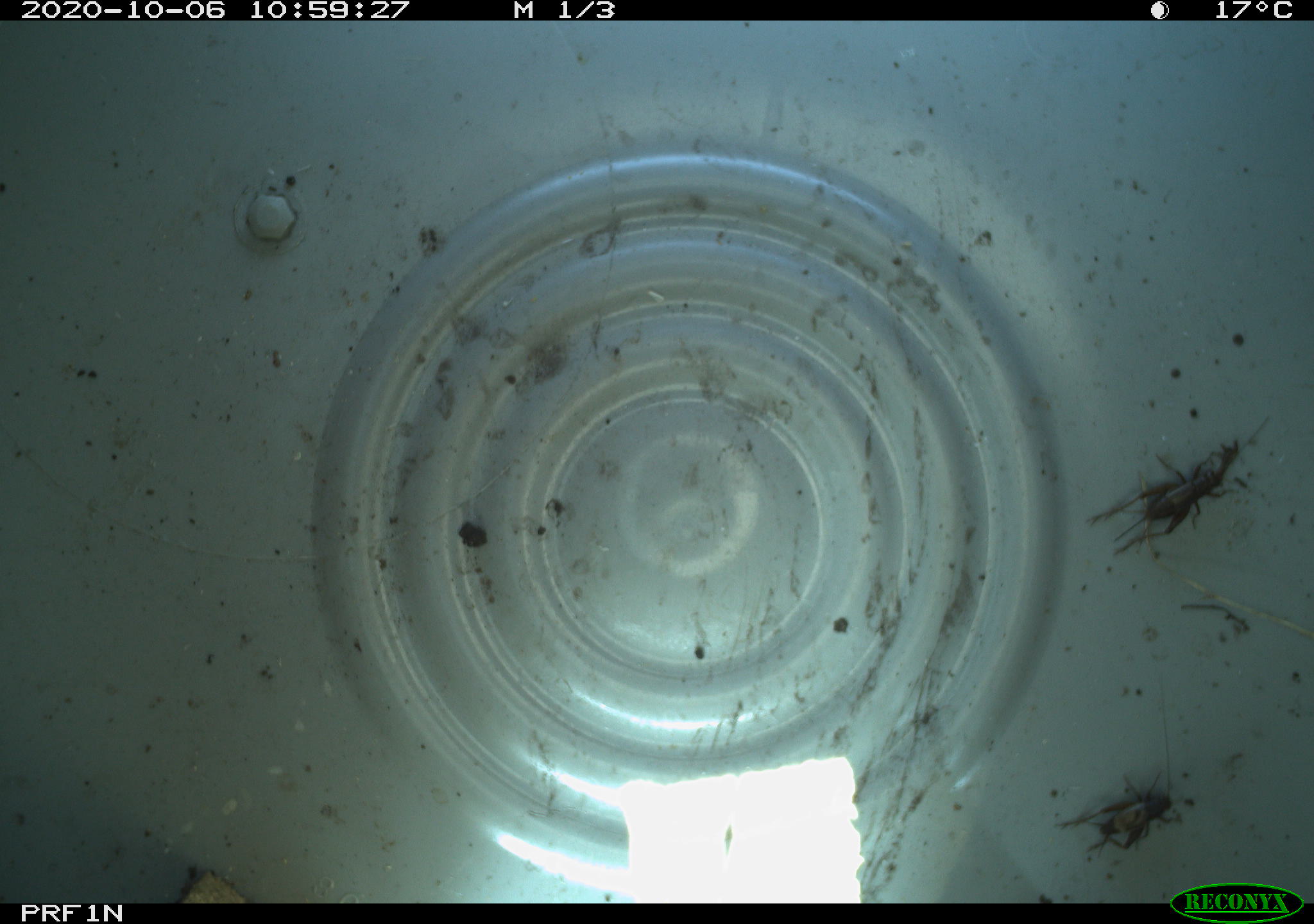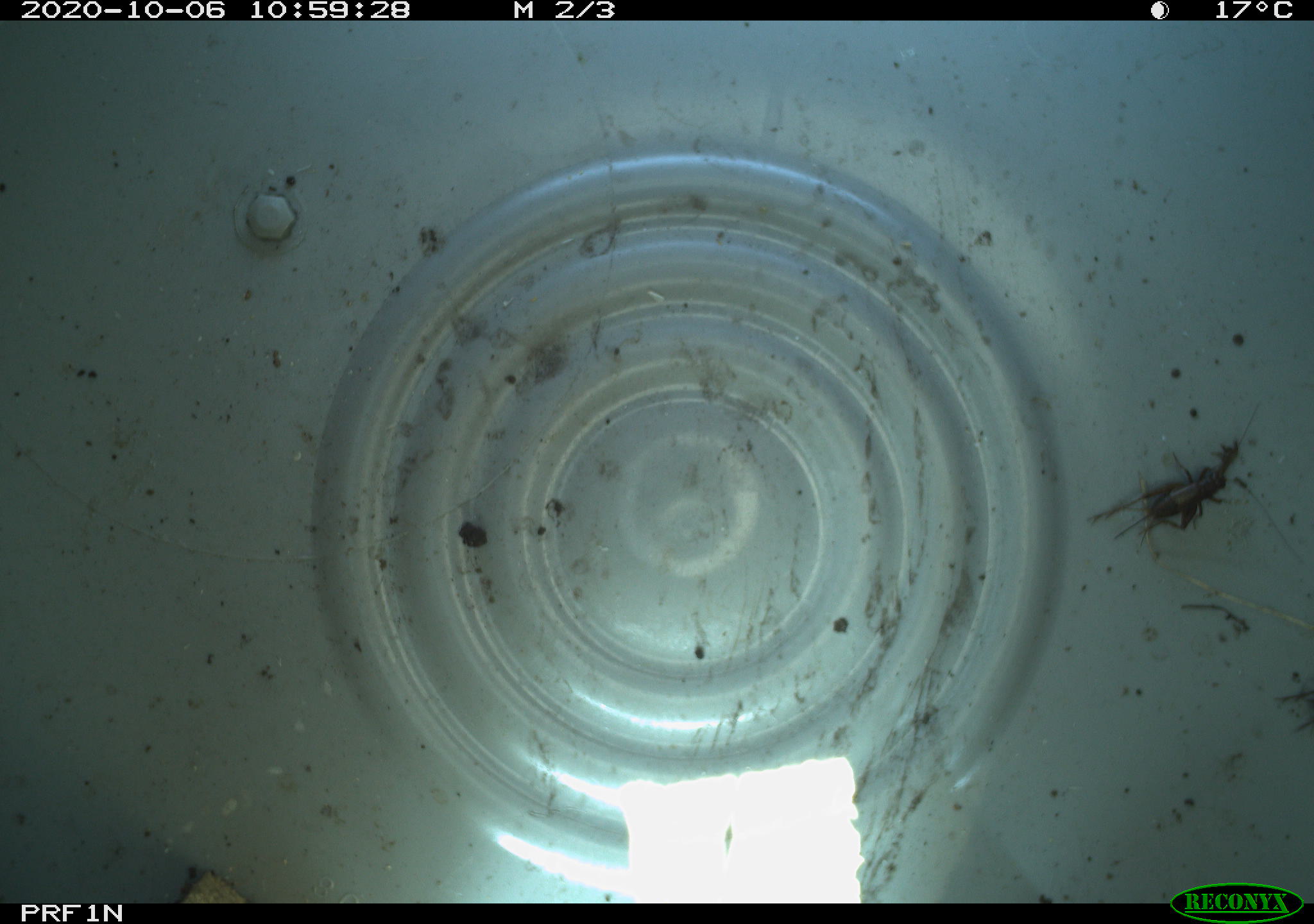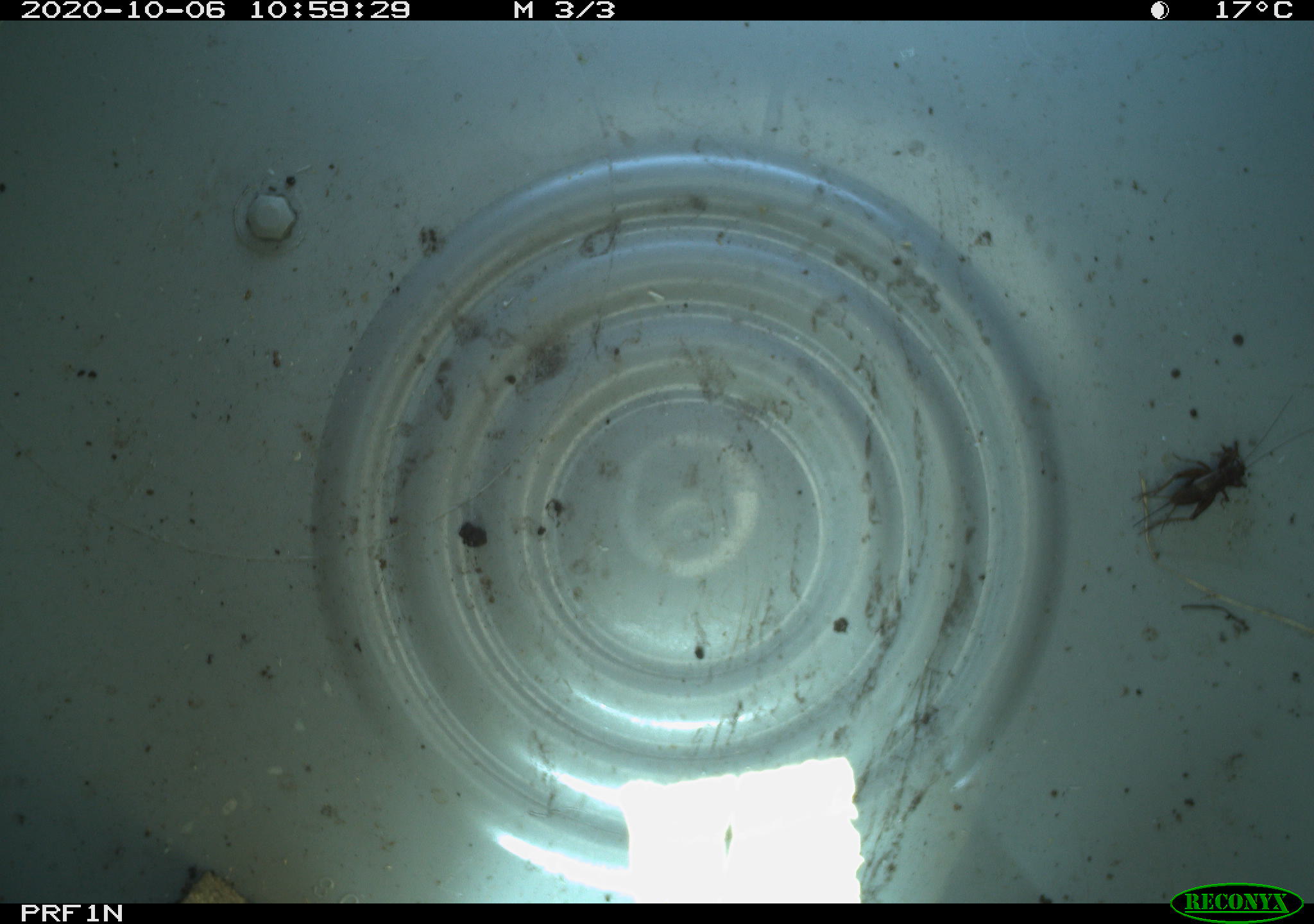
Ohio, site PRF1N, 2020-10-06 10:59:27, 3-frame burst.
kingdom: Animalia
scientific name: Animalia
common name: animal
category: invertebrate